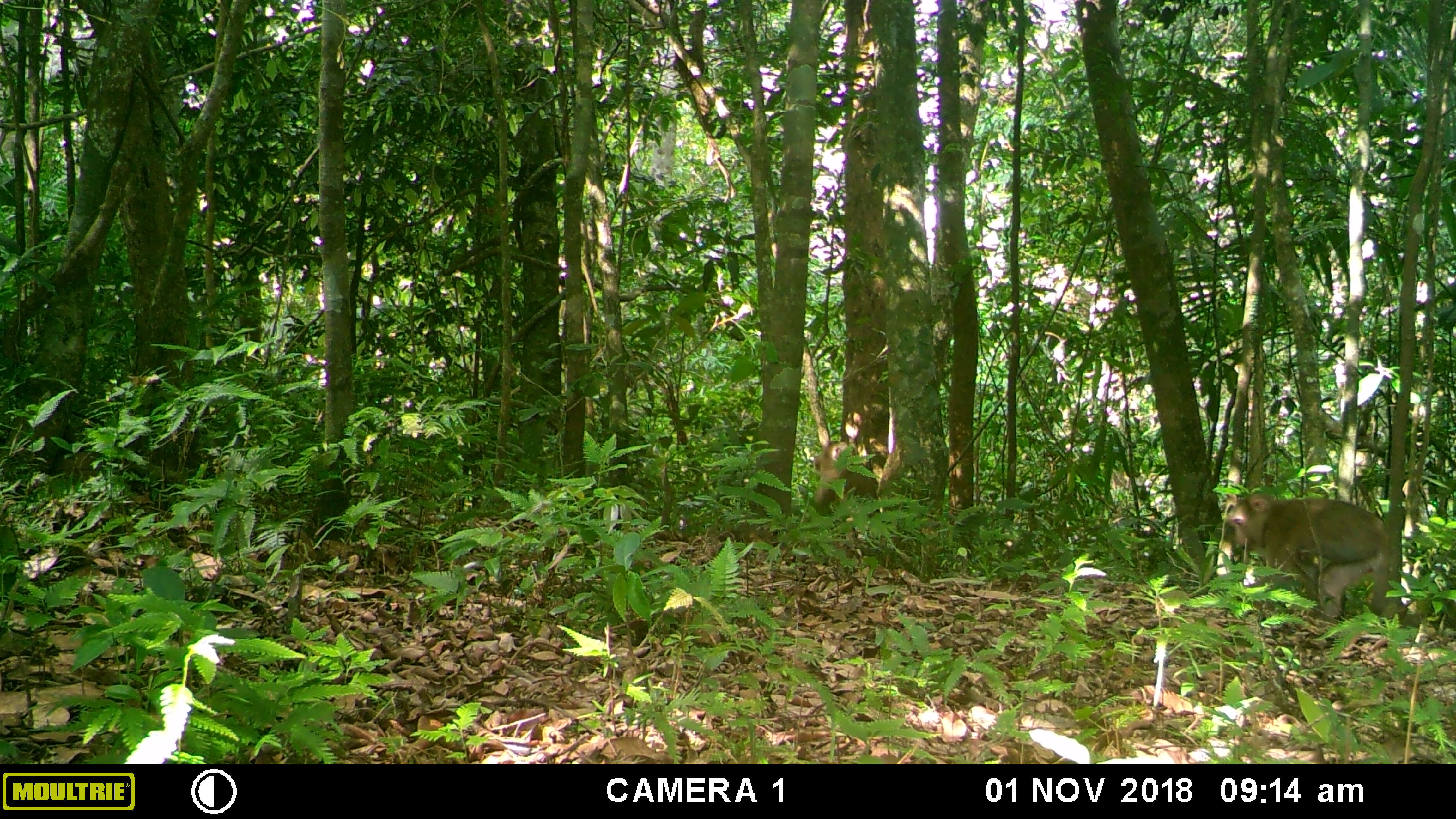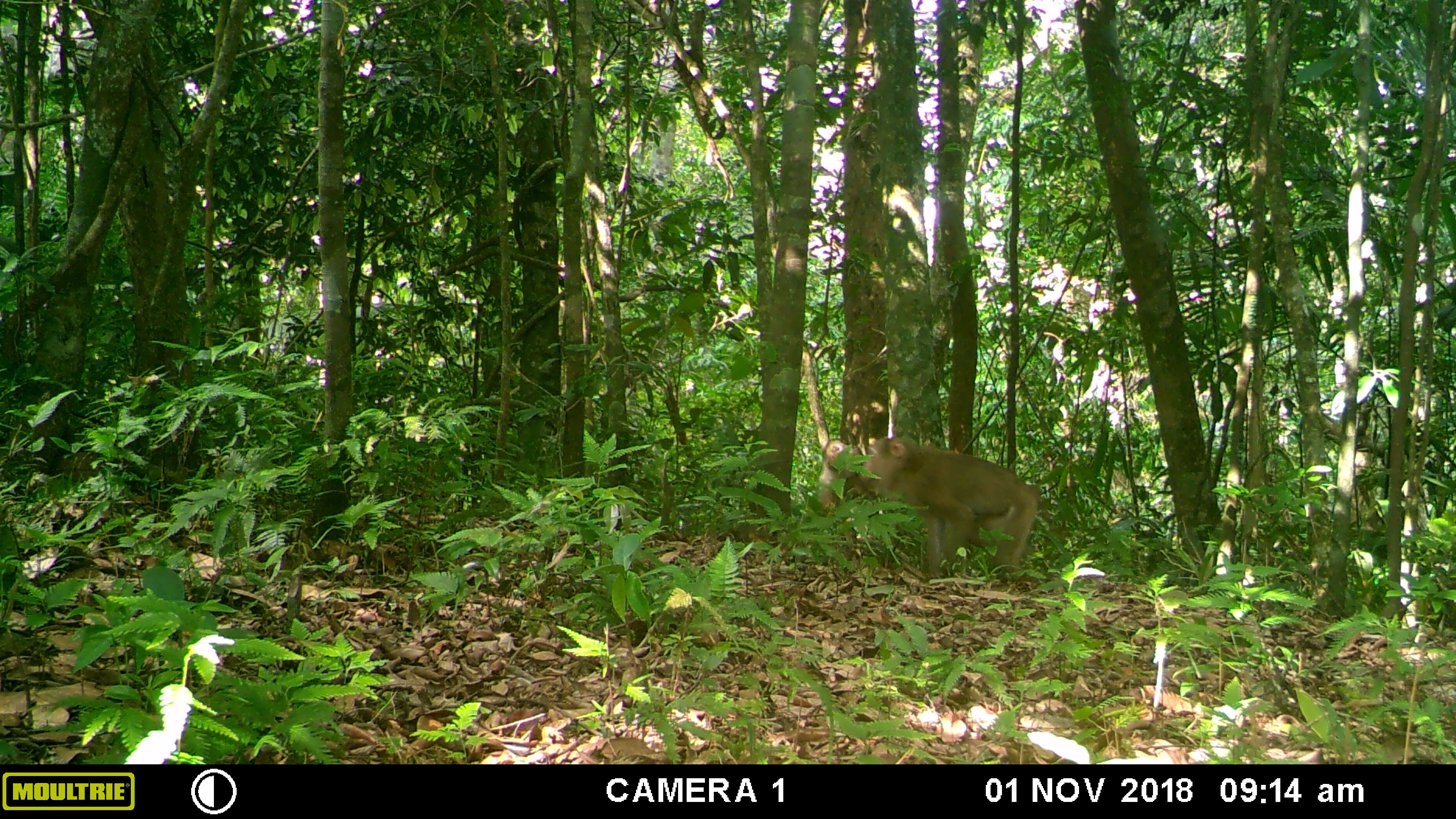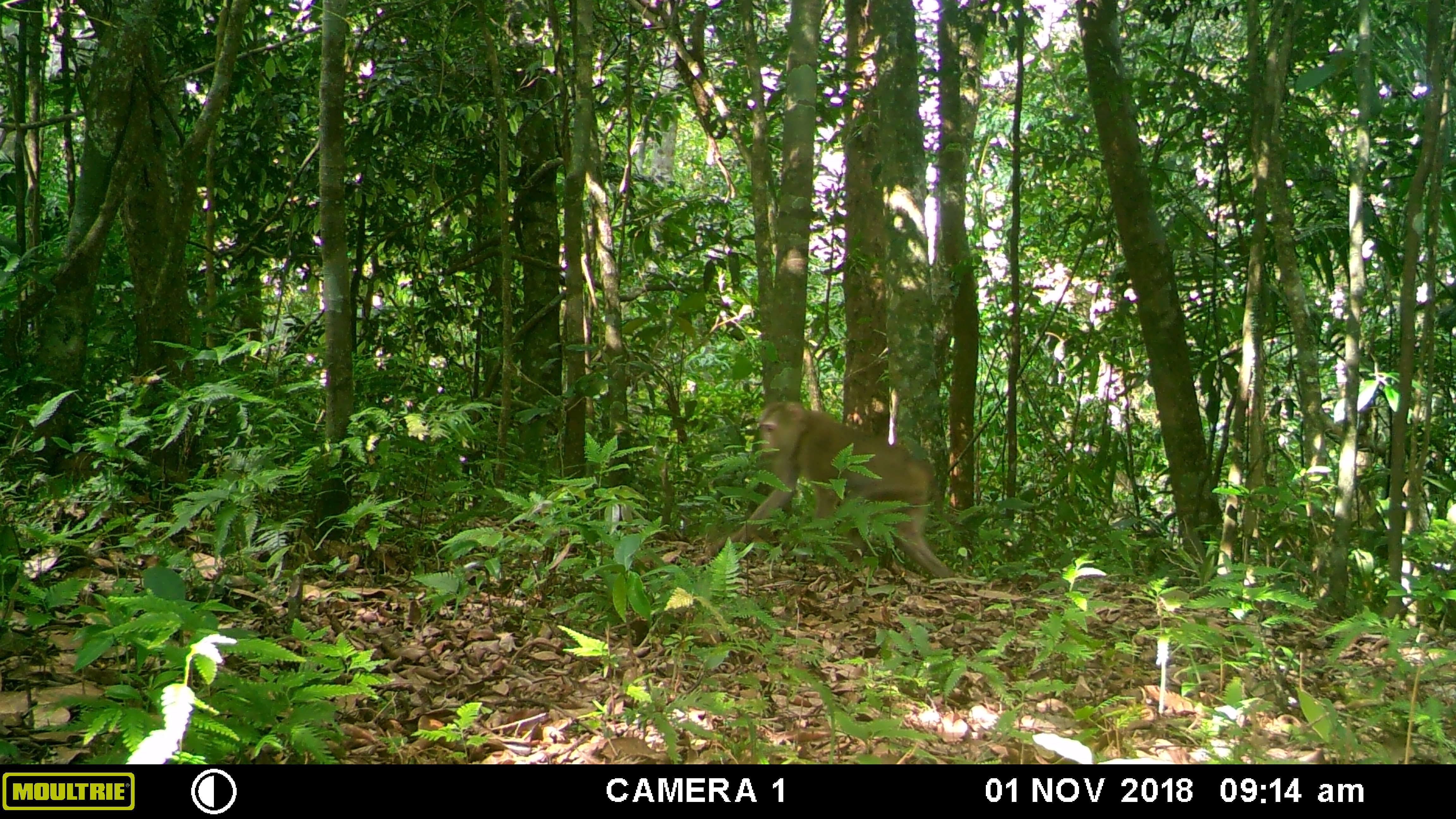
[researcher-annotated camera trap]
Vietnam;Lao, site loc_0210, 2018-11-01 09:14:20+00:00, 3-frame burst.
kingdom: Animalia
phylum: Chordata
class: Mammalia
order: Primates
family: Cercopithecidae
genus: Macaca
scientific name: Macaca nemestrina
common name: pig-tailed macaque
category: pig tailed macaque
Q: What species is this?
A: Pig tailed macaque (pig-tailed macaque) (Macaca nemestrina).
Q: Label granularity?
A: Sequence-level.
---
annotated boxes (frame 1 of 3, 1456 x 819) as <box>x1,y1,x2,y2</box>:
pig tailed macaque: <box>1218,491,1384,621</box>; <box>813,440,879,504</box>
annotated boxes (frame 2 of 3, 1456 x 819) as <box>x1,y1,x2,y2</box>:
pig tailed macaque: <box>858,436,1040,580</box>; <box>816,437,859,516</box>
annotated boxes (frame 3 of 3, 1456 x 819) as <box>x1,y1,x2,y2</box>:
pig tailed macaque: <box>705,400,954,578</box>